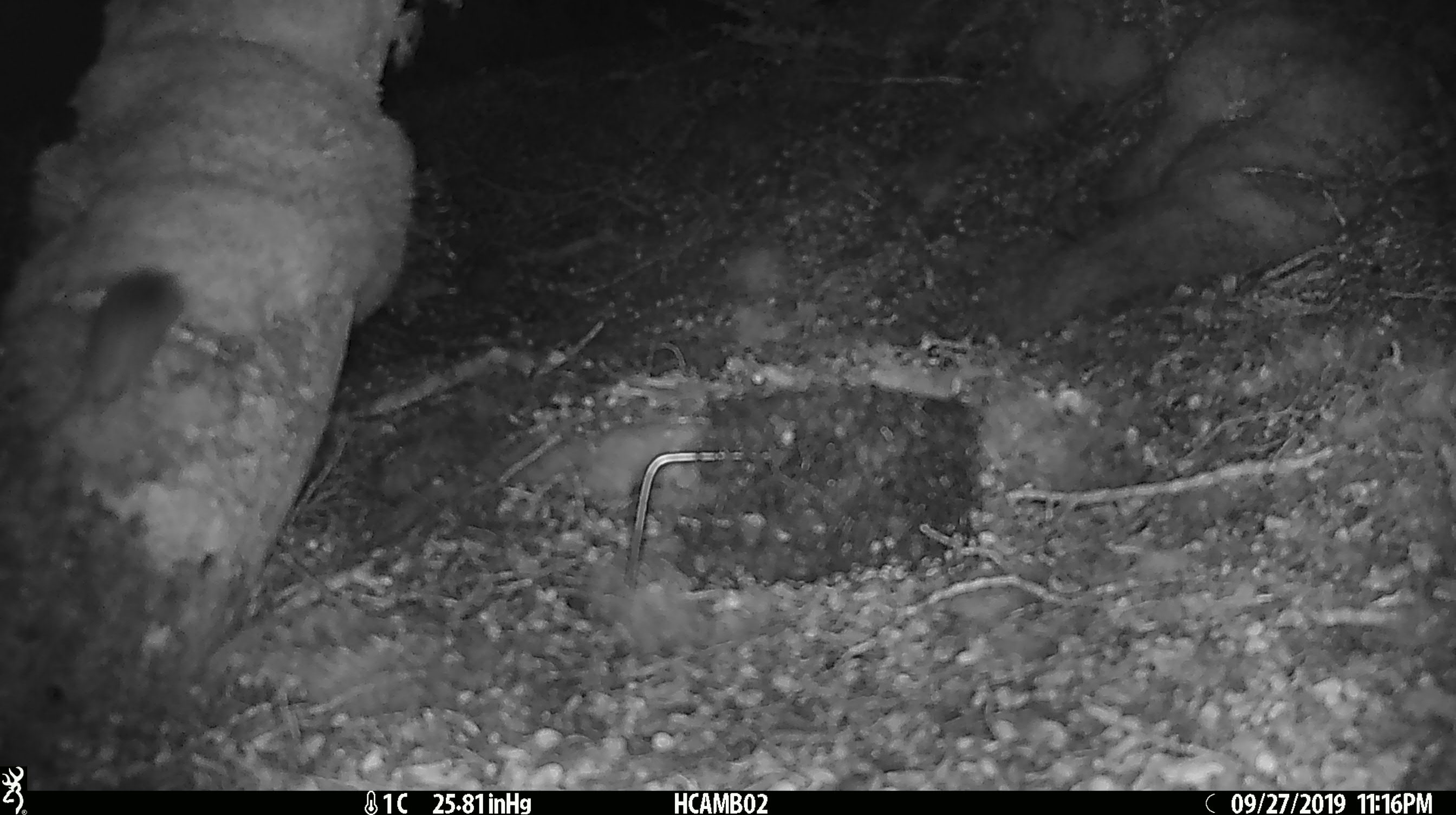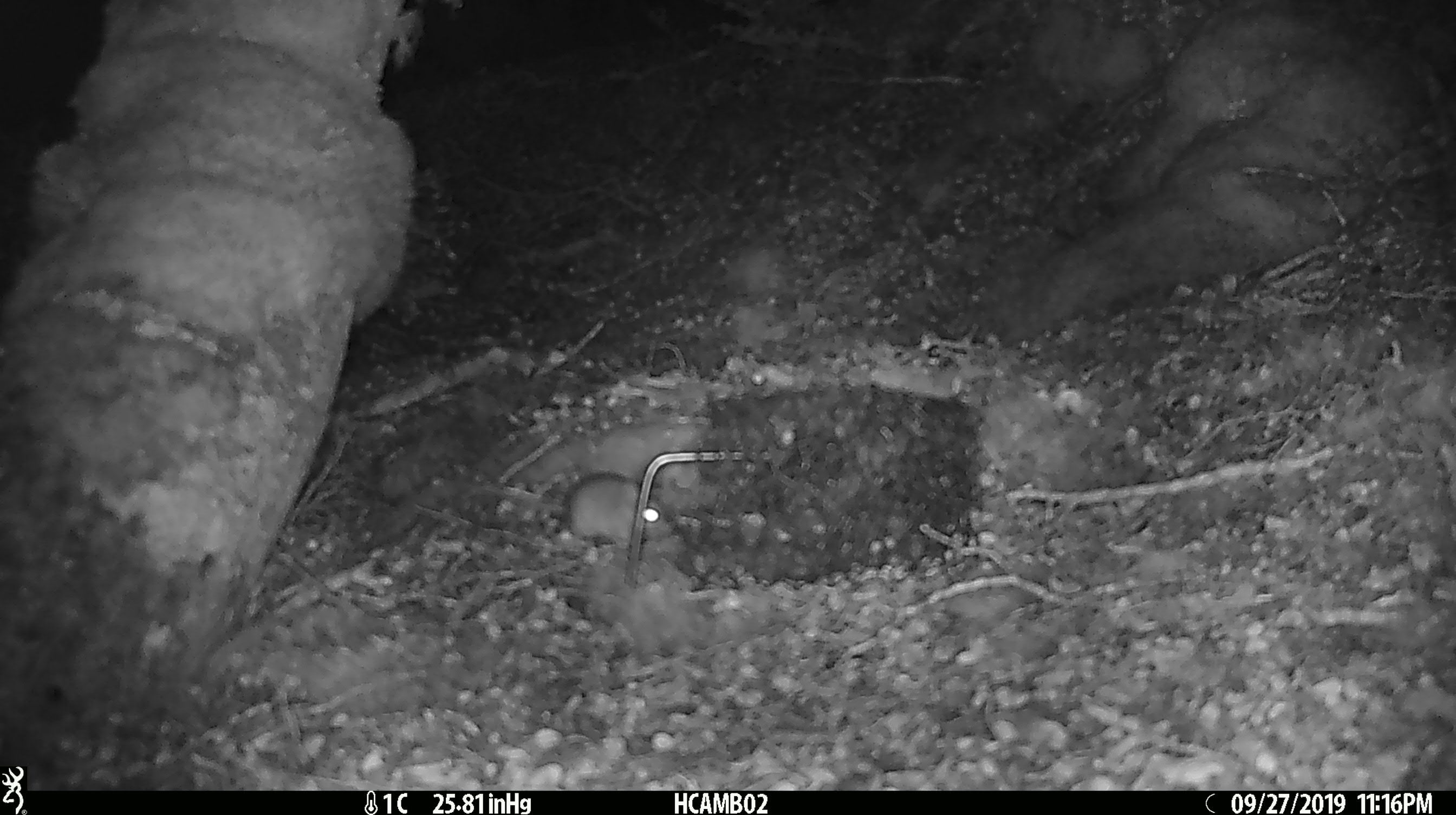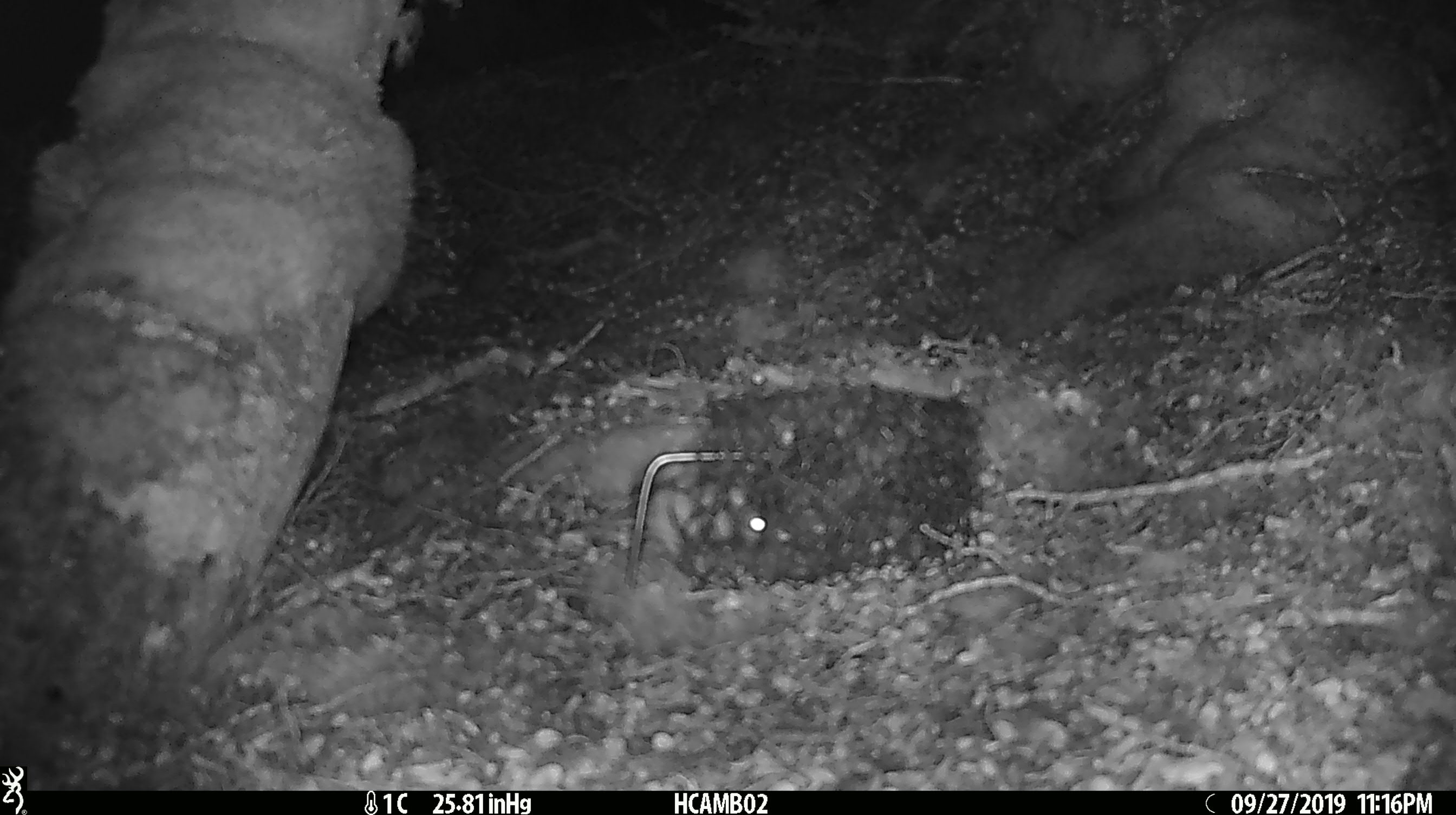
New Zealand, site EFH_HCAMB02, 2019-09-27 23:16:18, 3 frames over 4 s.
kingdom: Animalia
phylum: Chordata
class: Mammalia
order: Rodentia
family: Muridae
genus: Mus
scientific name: Mus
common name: mouse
Mouse (Mus).